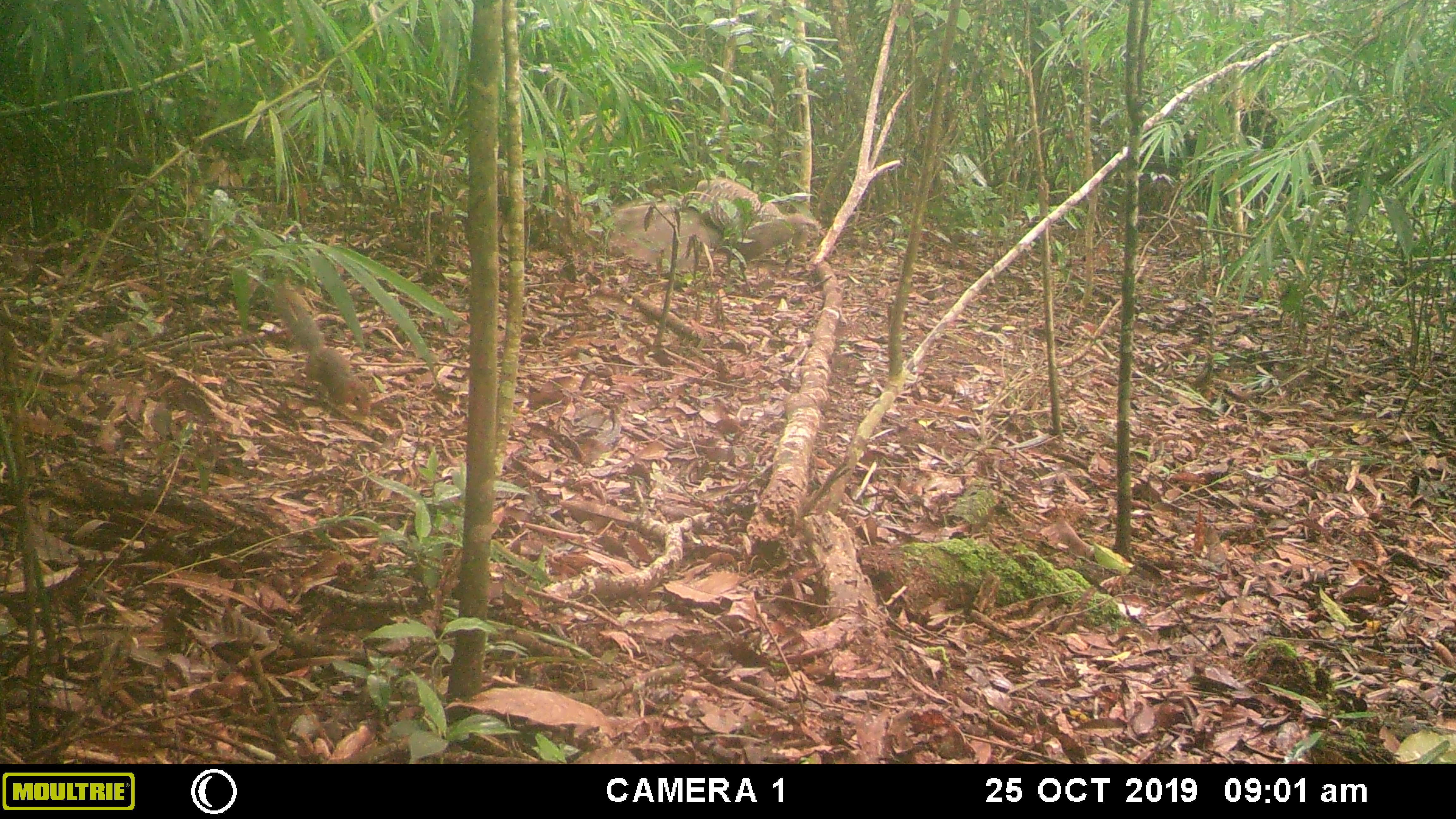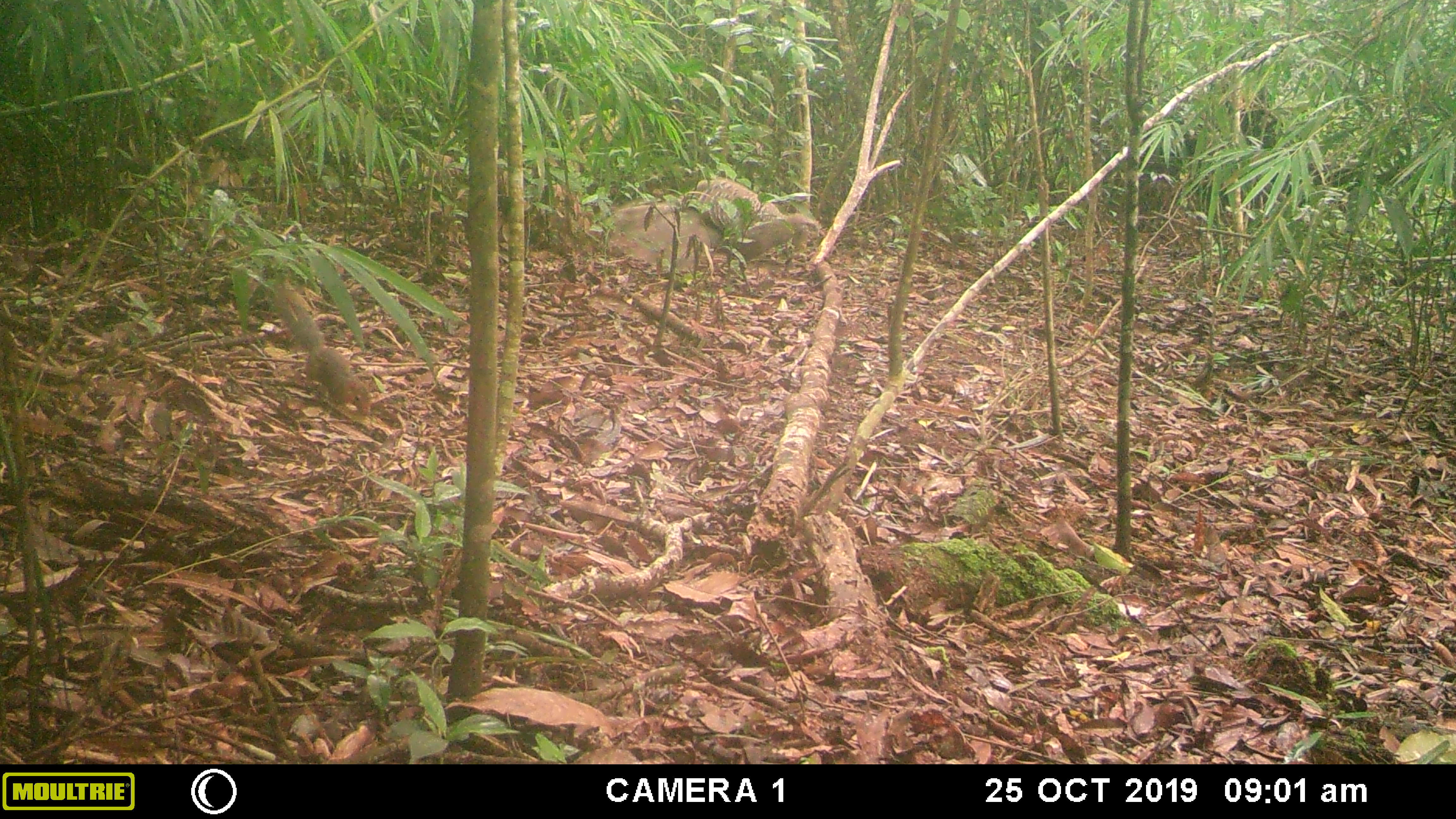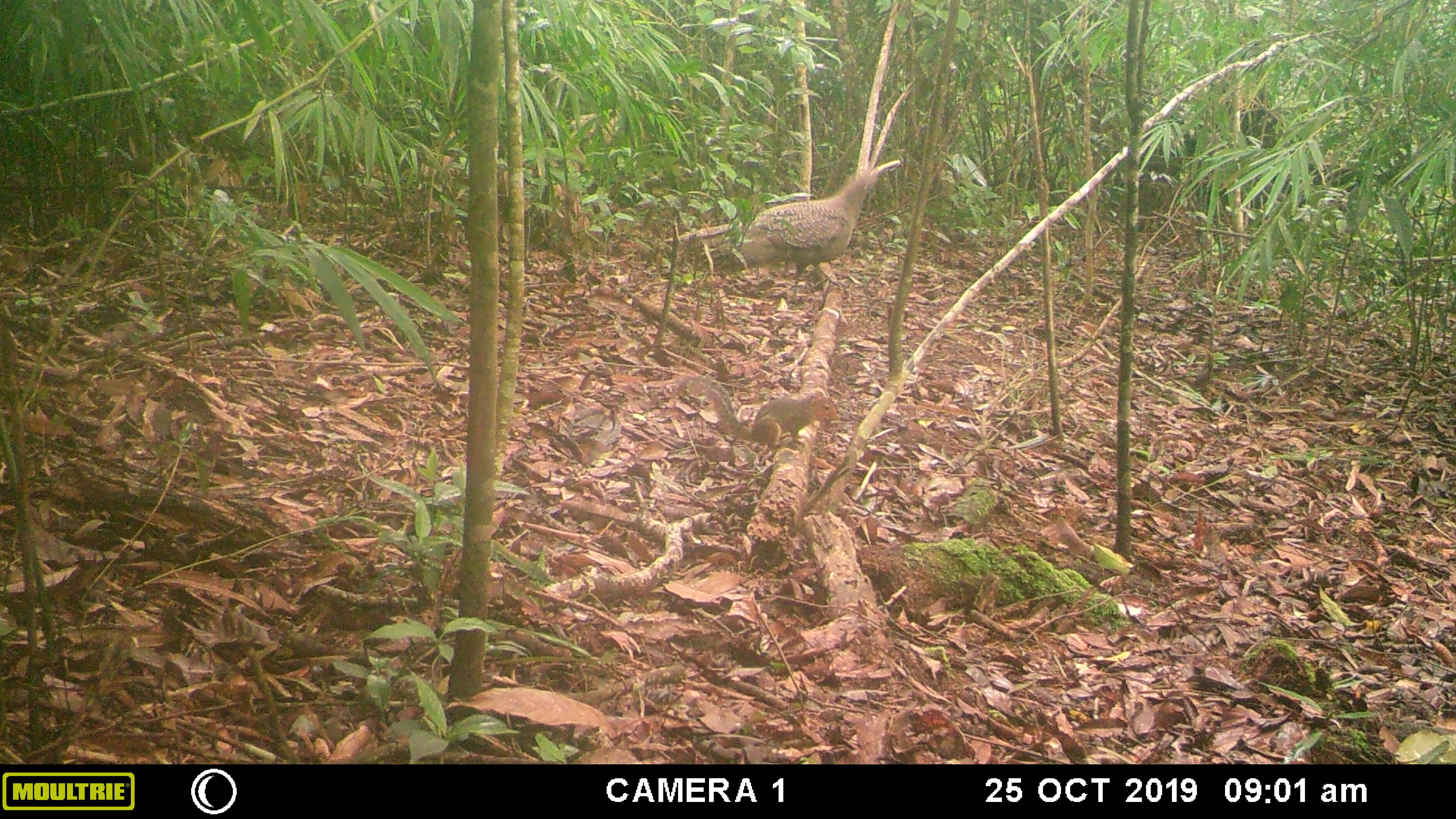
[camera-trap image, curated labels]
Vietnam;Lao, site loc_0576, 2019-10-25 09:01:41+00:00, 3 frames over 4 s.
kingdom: Animalia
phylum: Chordata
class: Aves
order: Galliformes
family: Phasianidae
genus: Polyplectron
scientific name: Polyplectron bicalcaratum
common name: gray peacock-pheasant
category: grey peacock pheasant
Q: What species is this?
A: Grey peacock pheasant (gray peacock-pheasant) (Polyplectron bicalcaratum).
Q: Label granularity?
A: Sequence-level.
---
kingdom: Animalia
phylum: Chordata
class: Mammalia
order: Rodentia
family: Sciuridae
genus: Dremomys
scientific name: Dremomys rufigenis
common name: red-cheeked squirrel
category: red cheeked squirrel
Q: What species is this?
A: Red cheeked squirrel (red-cheeked squirrel) (Dremomys rufigenis).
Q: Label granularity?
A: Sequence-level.